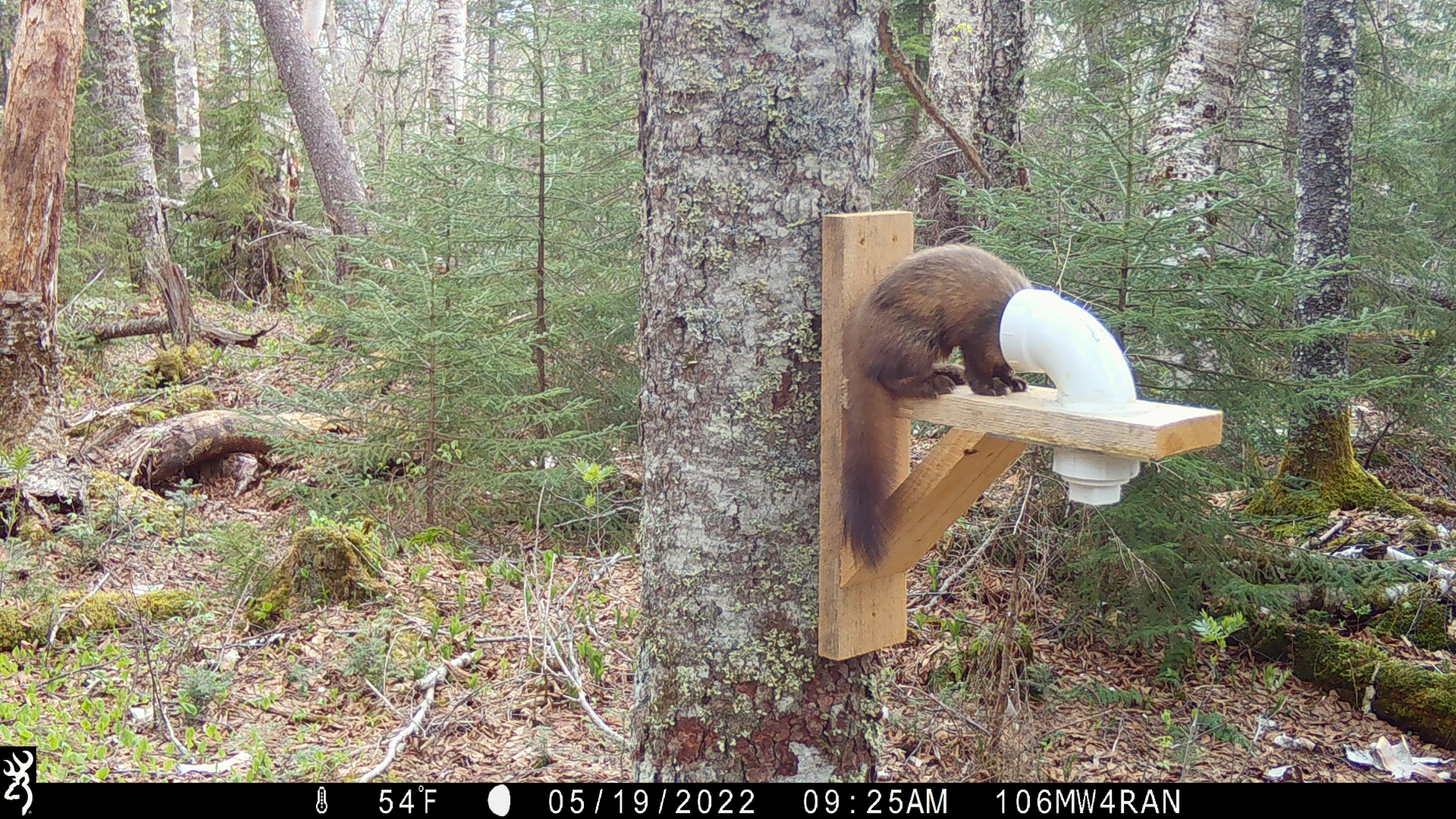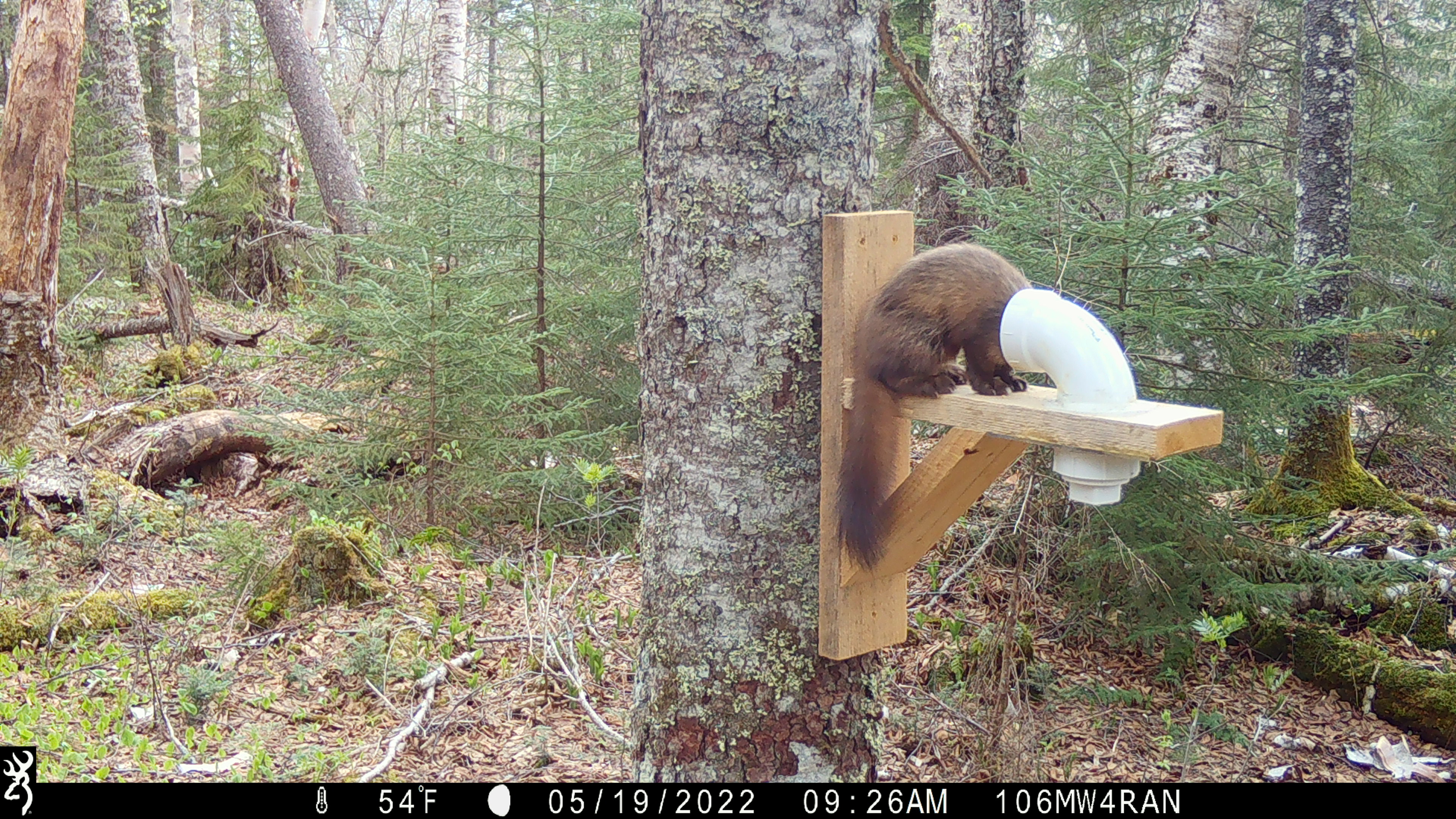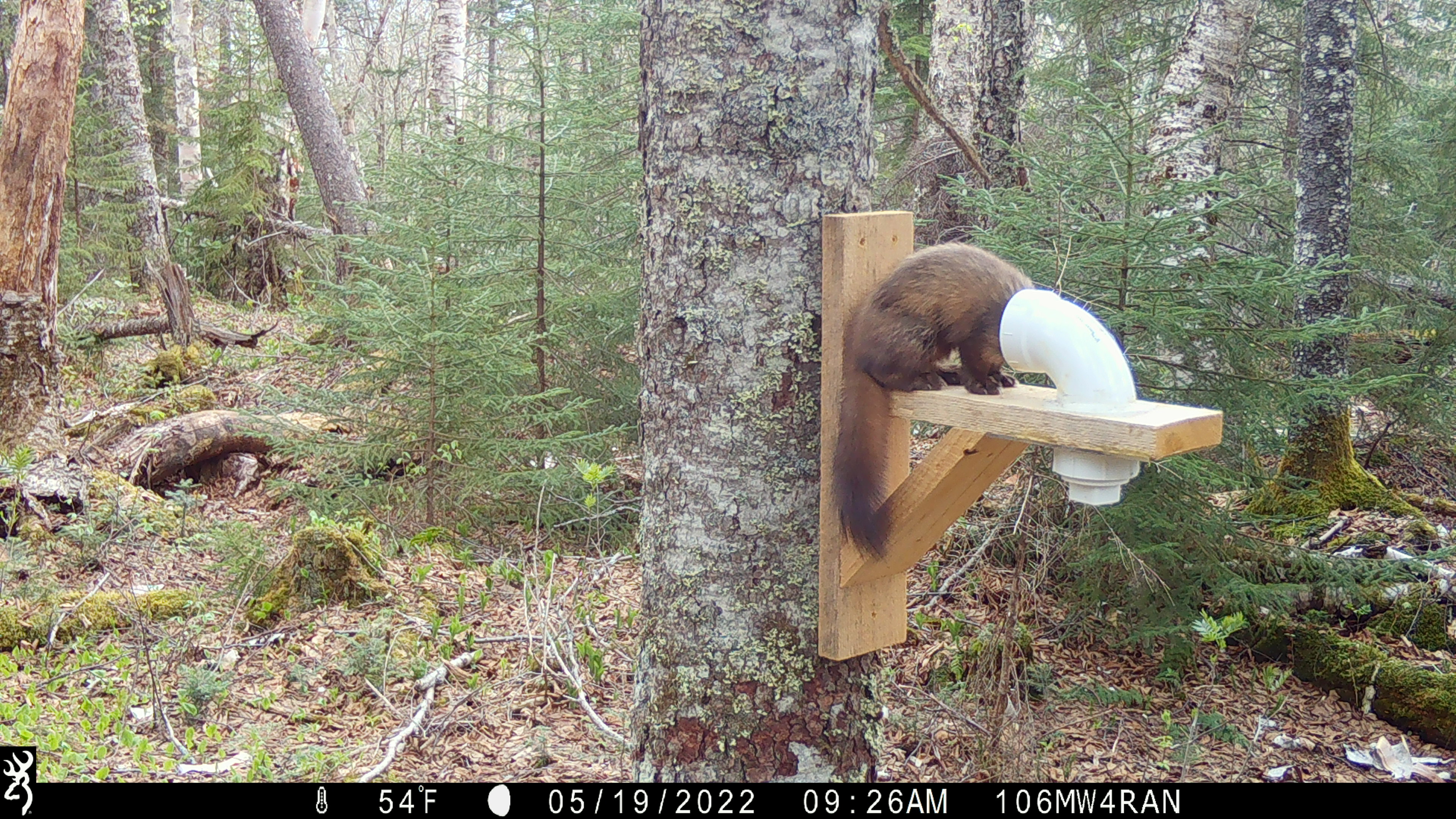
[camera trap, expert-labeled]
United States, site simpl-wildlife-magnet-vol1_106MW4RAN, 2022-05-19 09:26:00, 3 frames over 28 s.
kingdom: Animalia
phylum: Chordata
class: Mammalia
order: Carnivora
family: Mustelidae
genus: Martes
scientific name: Martes americana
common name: american marten